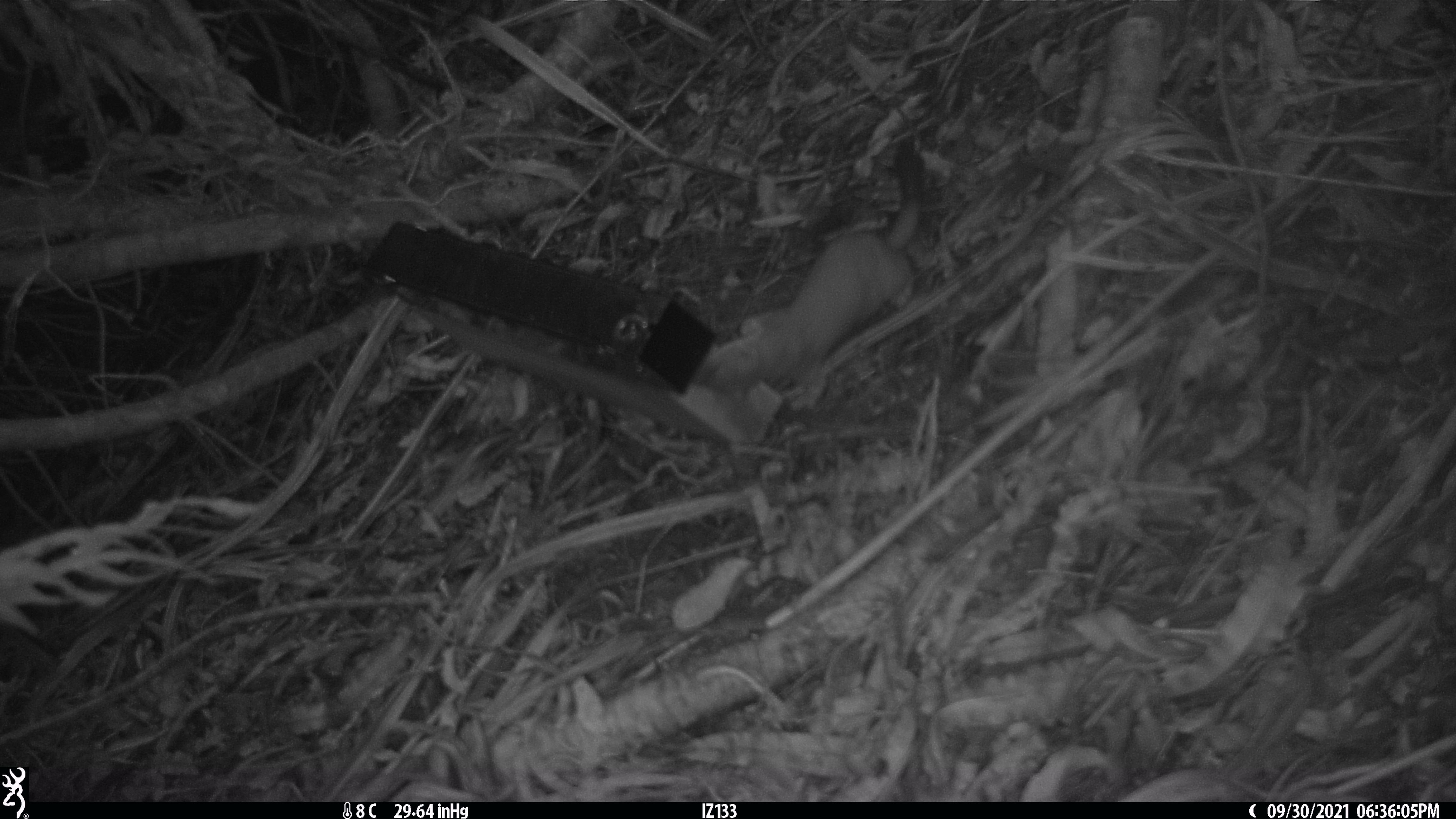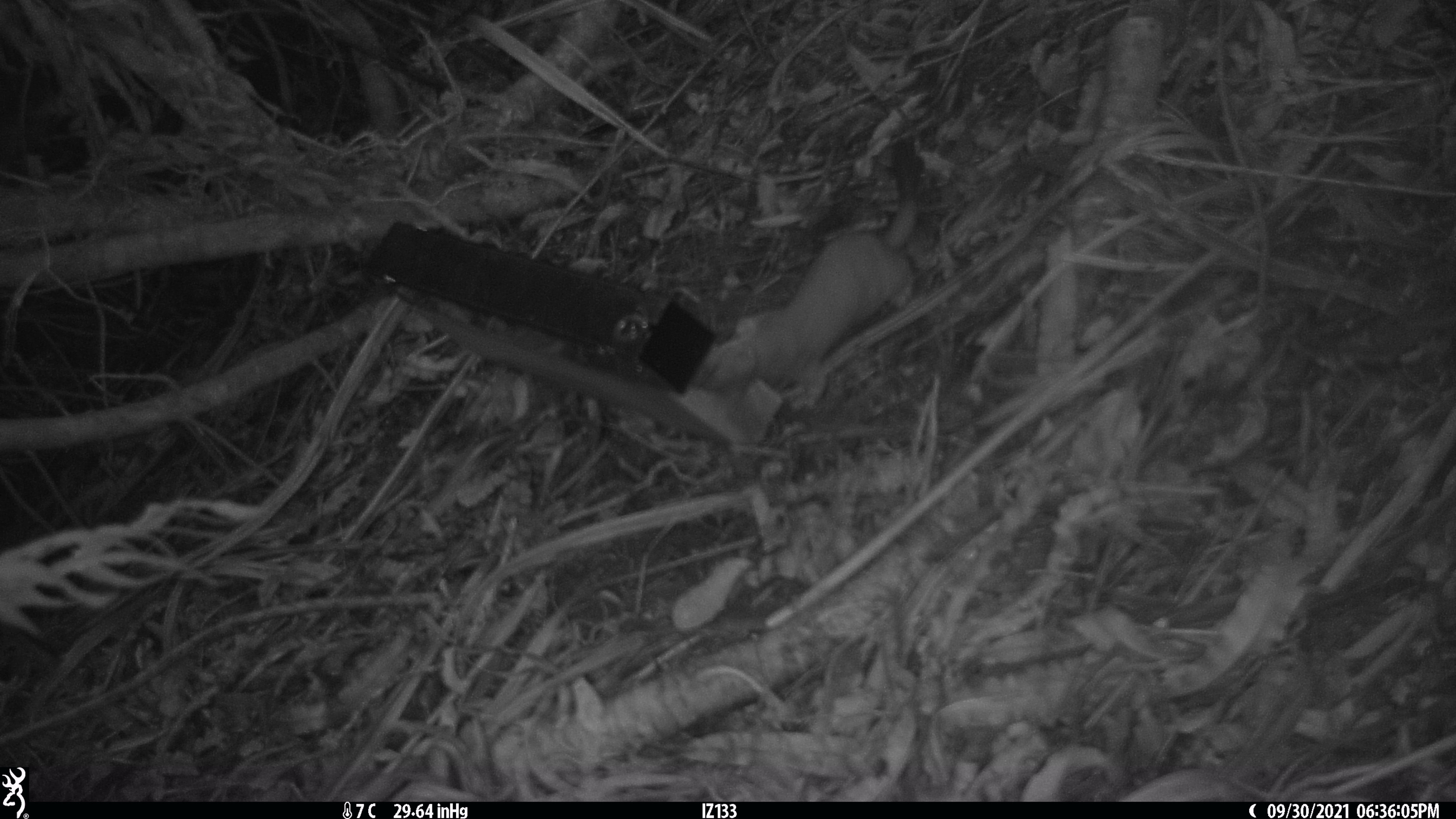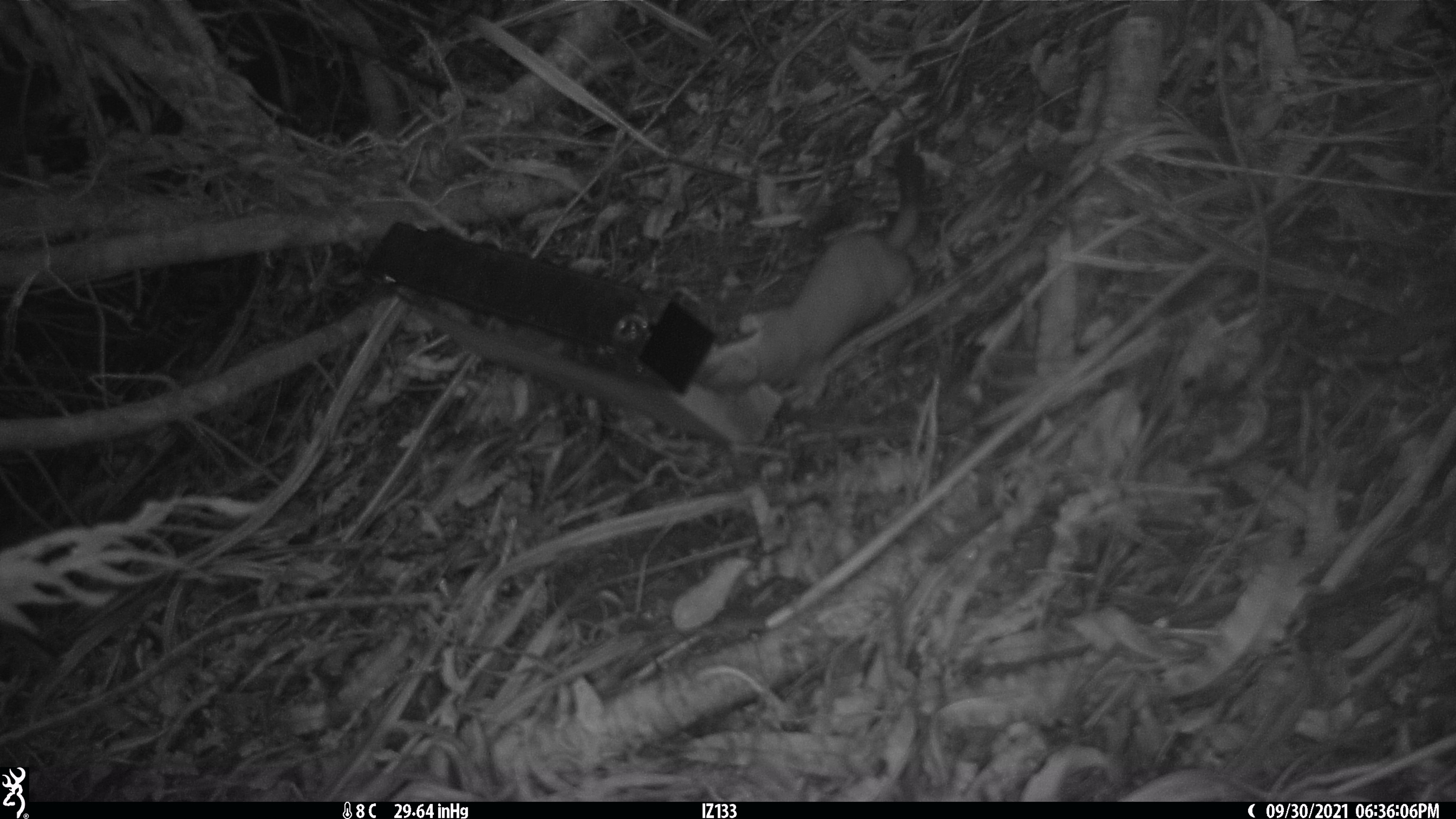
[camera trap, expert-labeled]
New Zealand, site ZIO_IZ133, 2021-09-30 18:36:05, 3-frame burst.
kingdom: Animalia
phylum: Chordata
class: Mammalia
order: Carnivora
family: Mustelidae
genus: Mustela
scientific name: Mustela erminea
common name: stoat